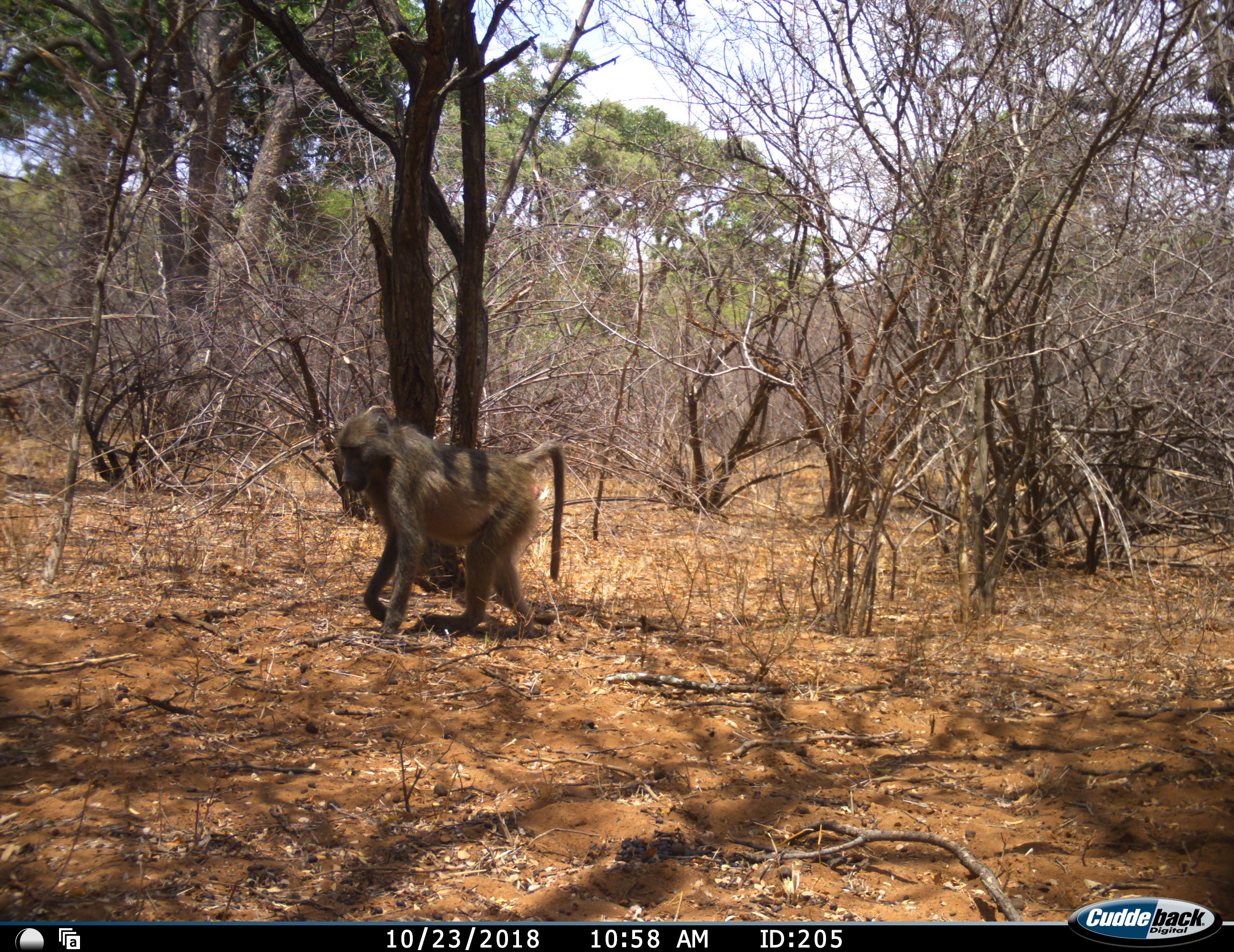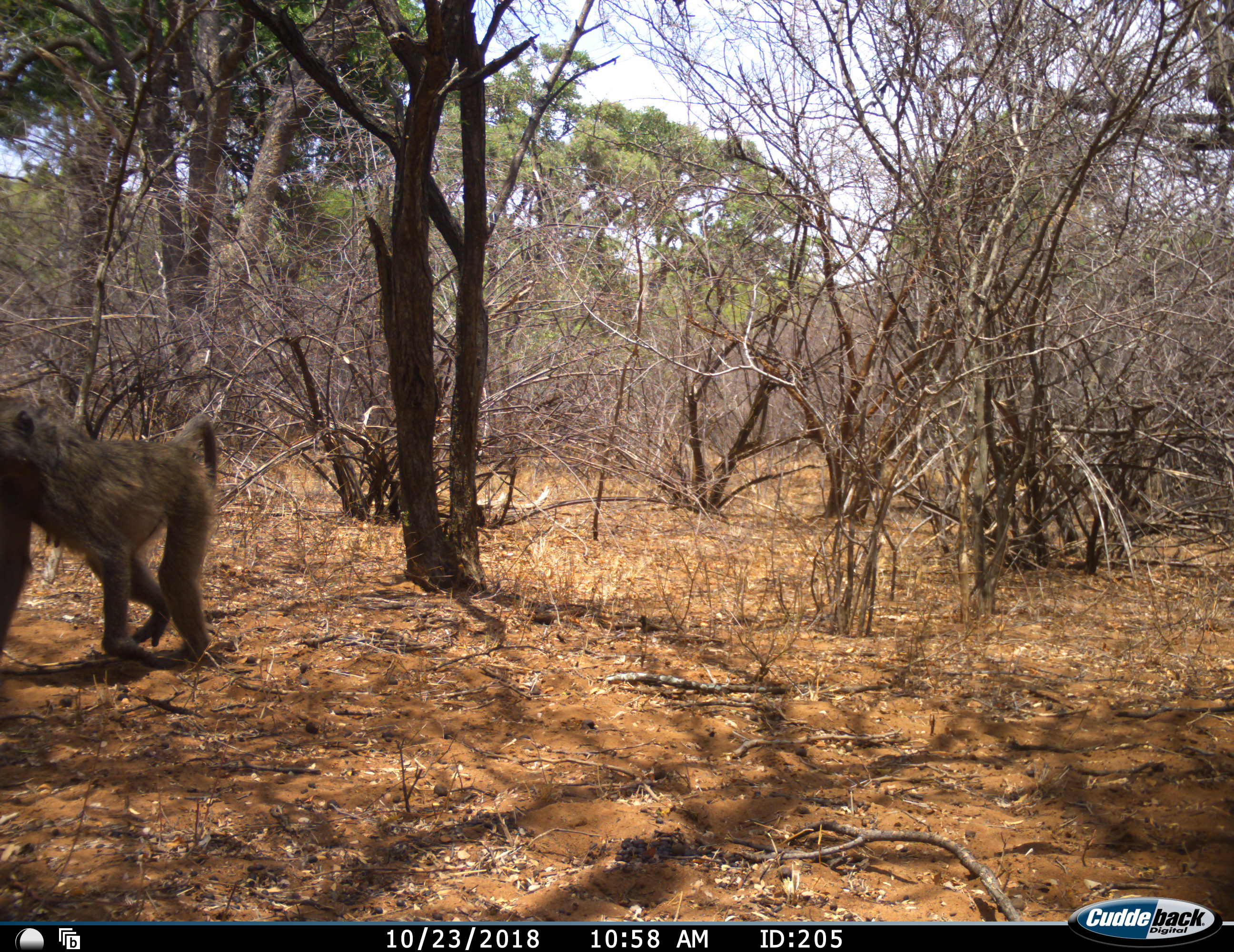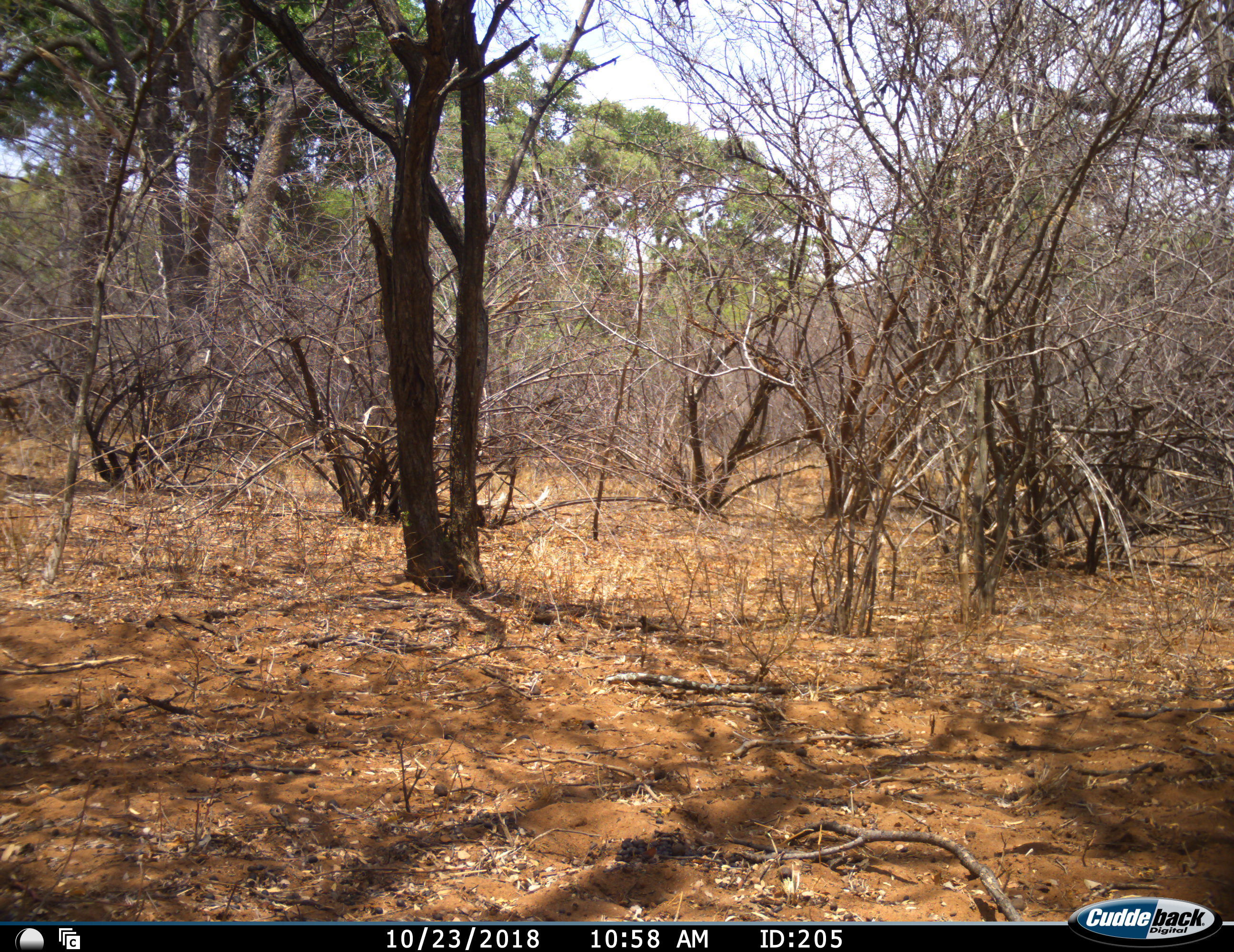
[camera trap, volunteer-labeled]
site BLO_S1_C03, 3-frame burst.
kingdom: Animalia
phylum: Chordata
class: Mammalia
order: Primates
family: Cercopithecidae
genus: Papio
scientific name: Papio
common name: baboon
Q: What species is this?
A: Baboon (Papio).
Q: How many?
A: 1.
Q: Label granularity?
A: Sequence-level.